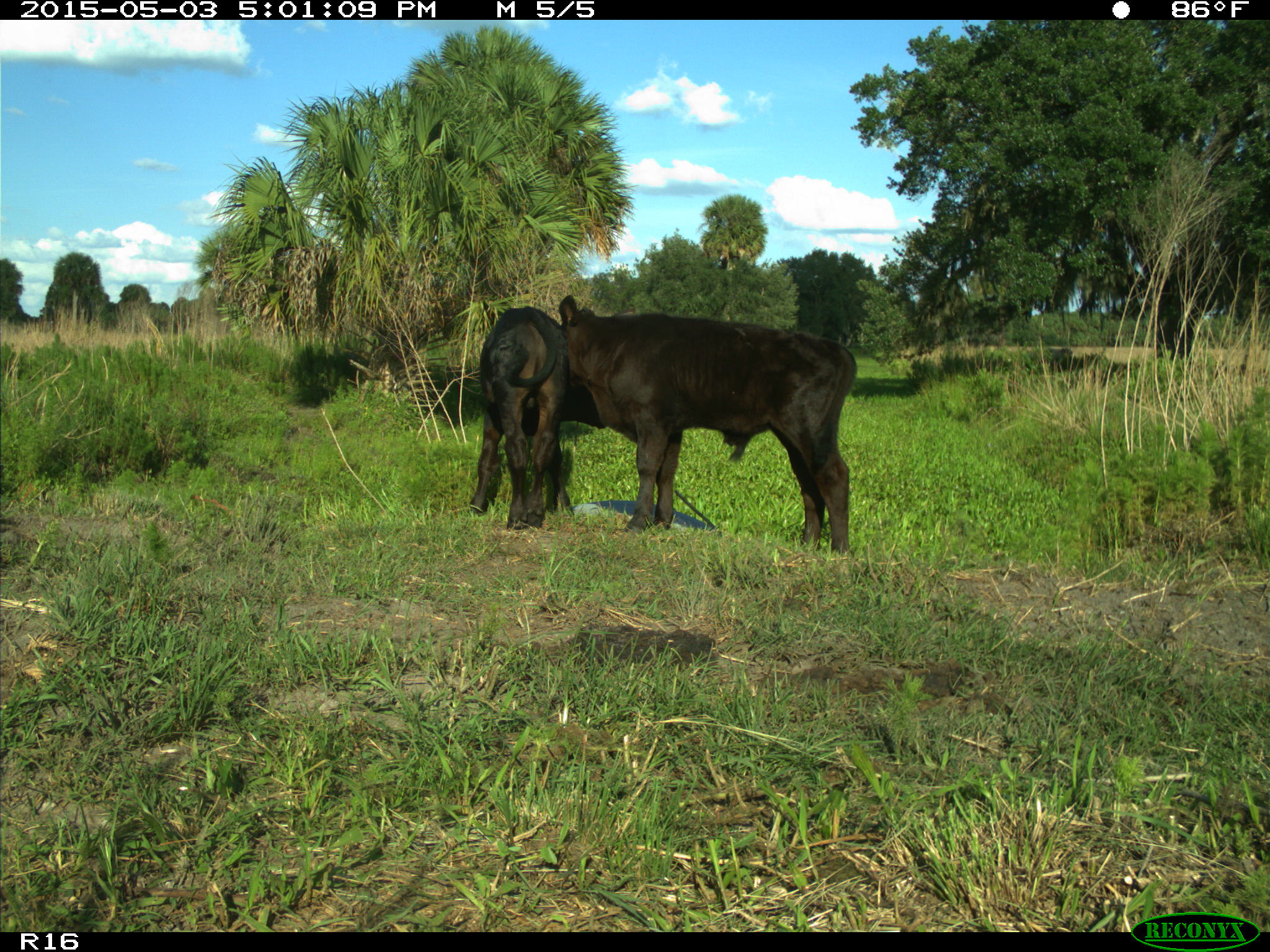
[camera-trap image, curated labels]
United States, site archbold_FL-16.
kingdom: Animalia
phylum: Chordata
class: Mammalia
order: Artiodactyla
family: Bovidae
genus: Bos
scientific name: Bos taurus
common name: domestic cow